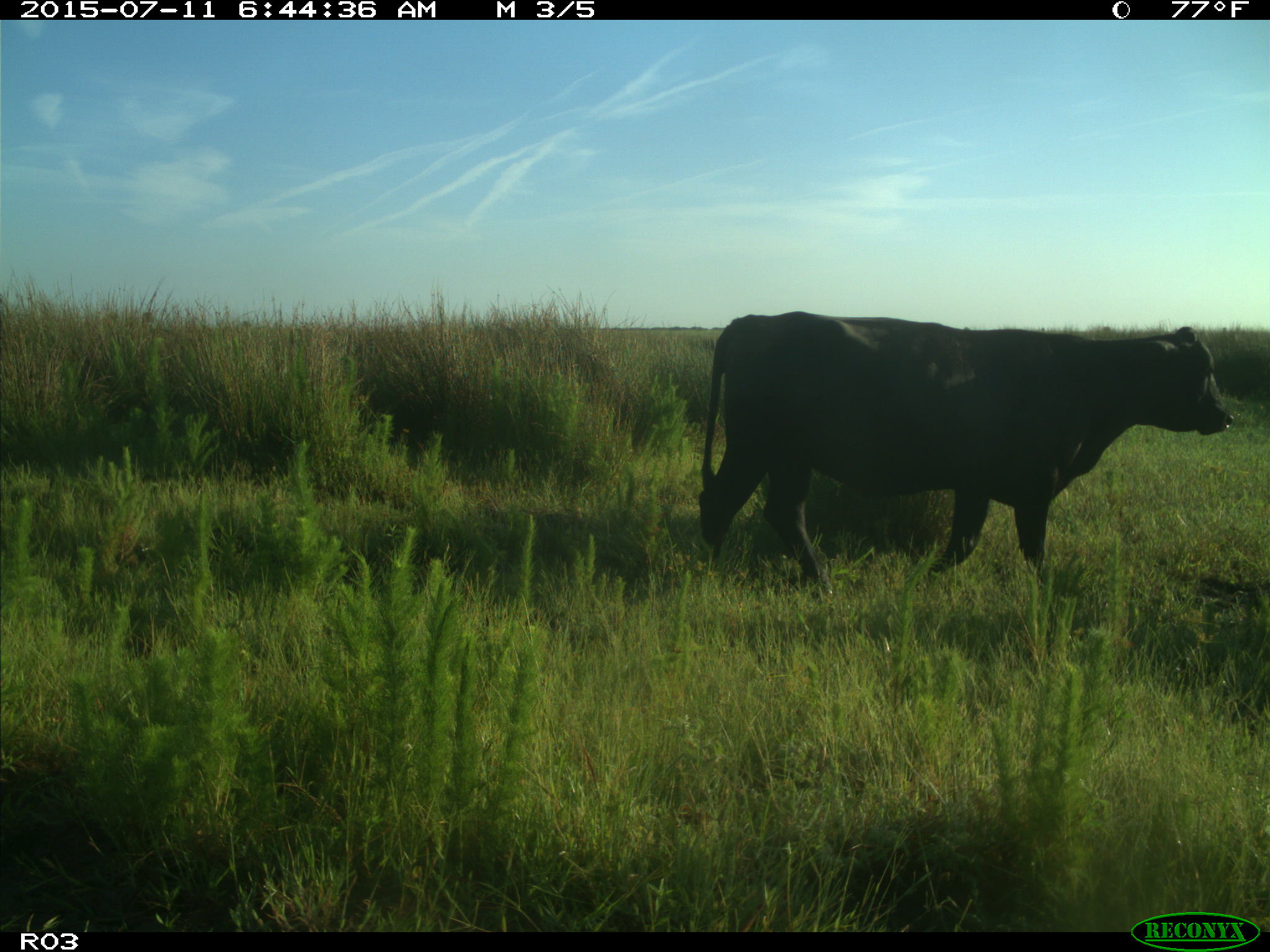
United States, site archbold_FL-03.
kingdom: Animalia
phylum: Chordata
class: Mammalia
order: Artiodactyla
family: Bovidae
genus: Bos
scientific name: Bos taurus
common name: domestic cow